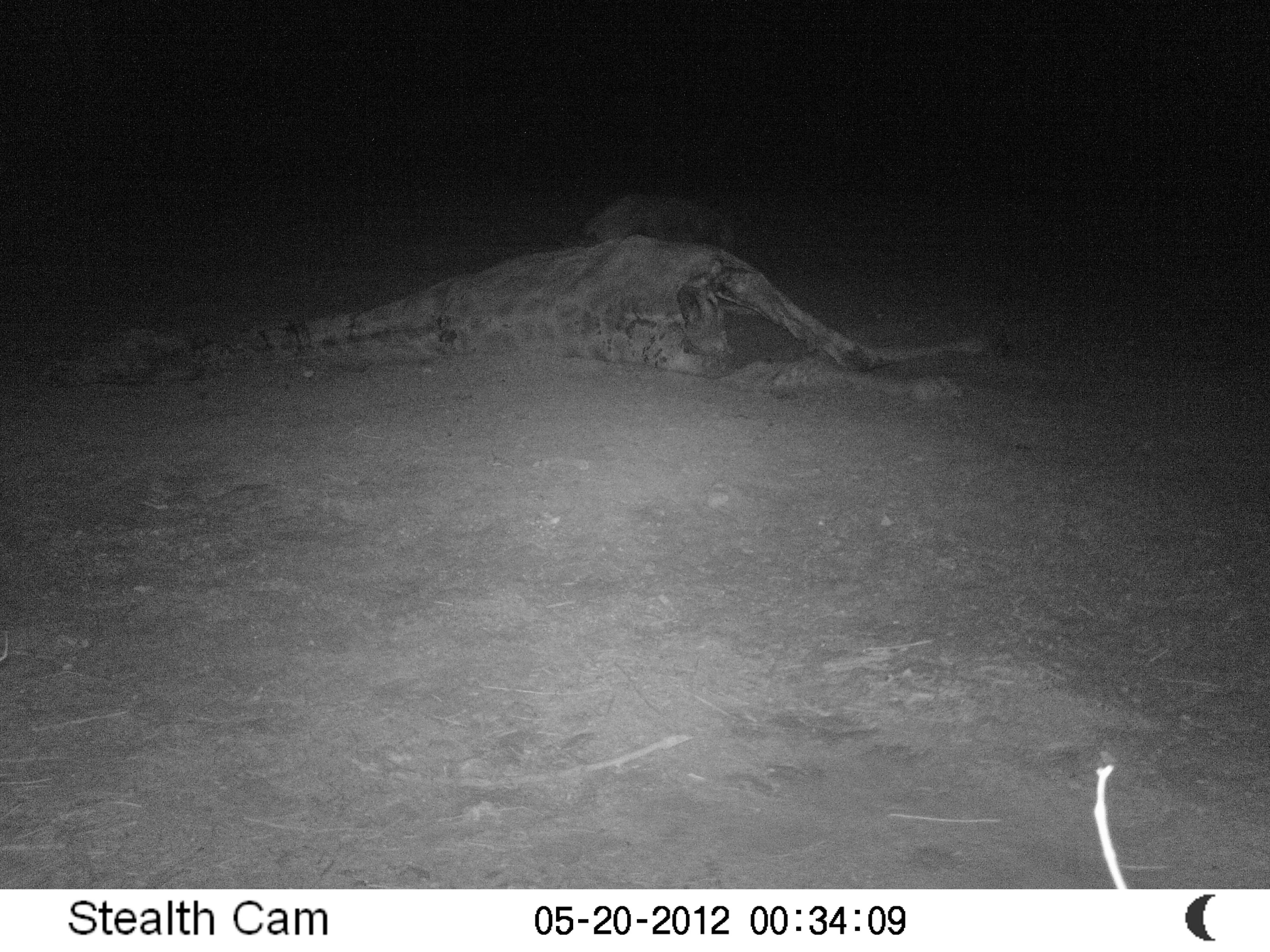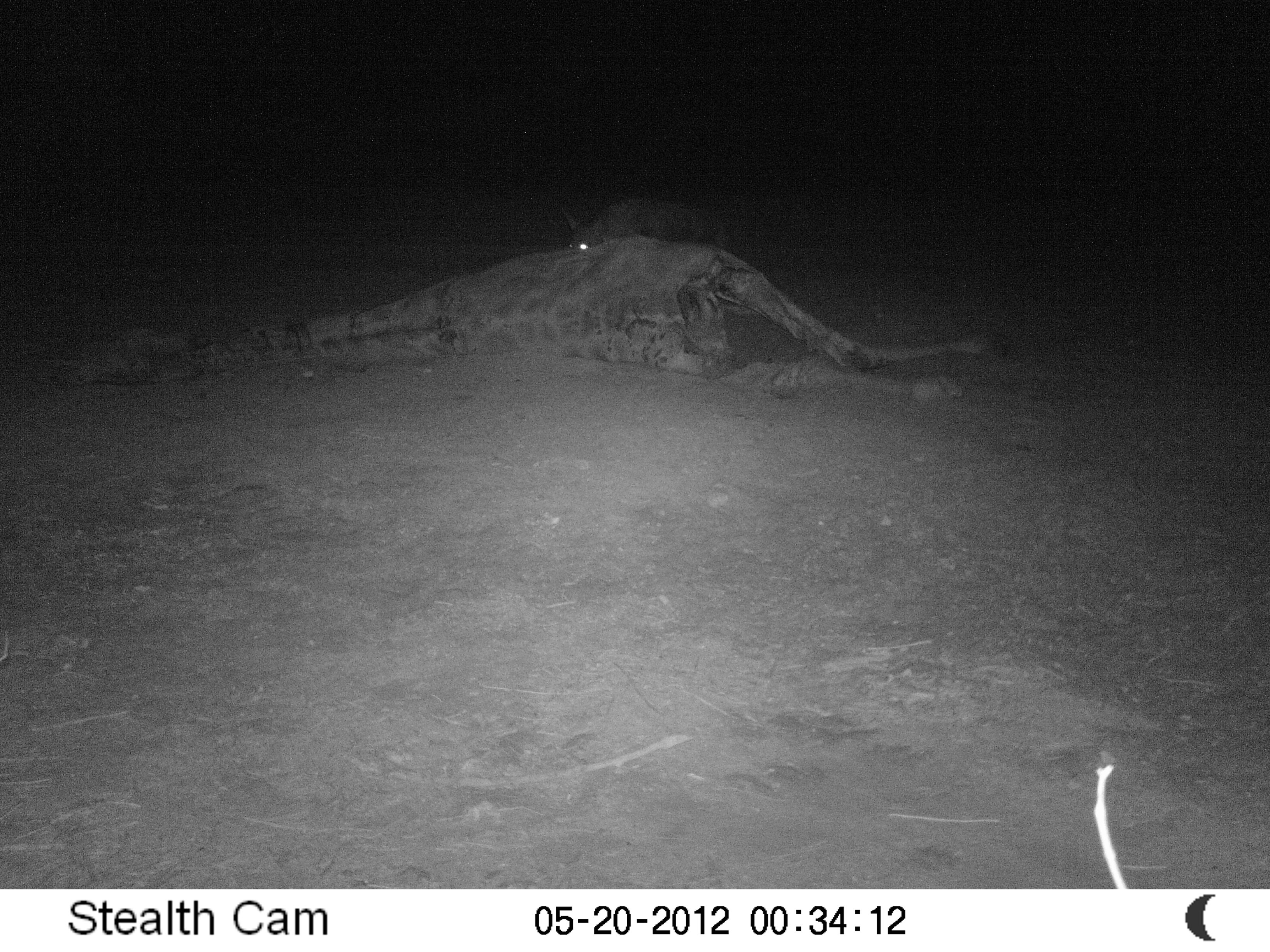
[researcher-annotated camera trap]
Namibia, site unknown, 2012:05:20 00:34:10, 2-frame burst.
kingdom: Animalia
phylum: Chordata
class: Mammalia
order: Carnivora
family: Hyaenidae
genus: Parahyaena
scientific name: Parahyaena brunnea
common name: brown hyena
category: hyaena brunnea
Hyaena brunnea (brown hyena) (Parahyaena brunnea).